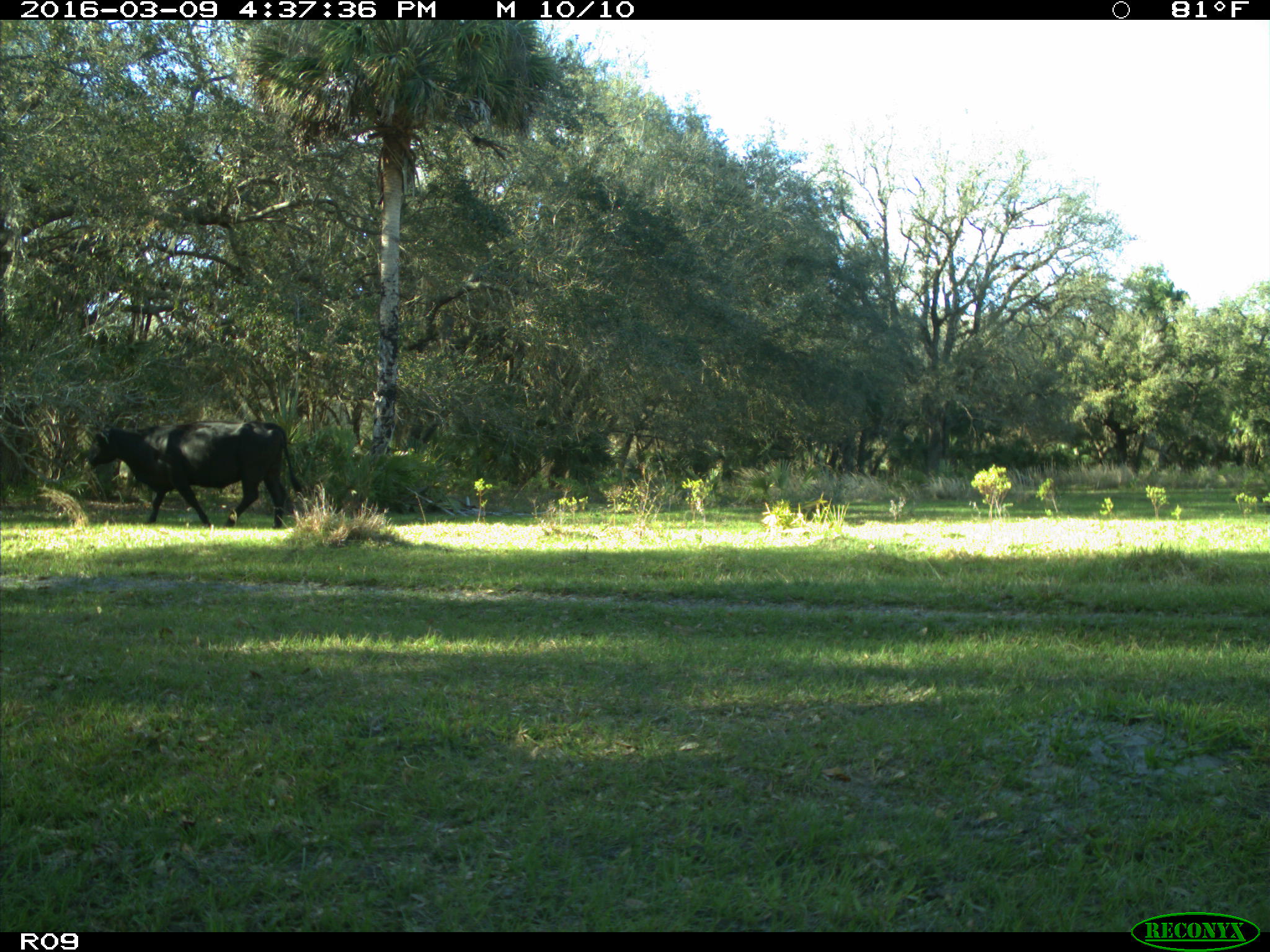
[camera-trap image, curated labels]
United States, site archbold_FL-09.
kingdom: Animalia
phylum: Chordata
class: Mammalia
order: Artiodactyla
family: Bovidae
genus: Bos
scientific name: Bos taurus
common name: domestic cow